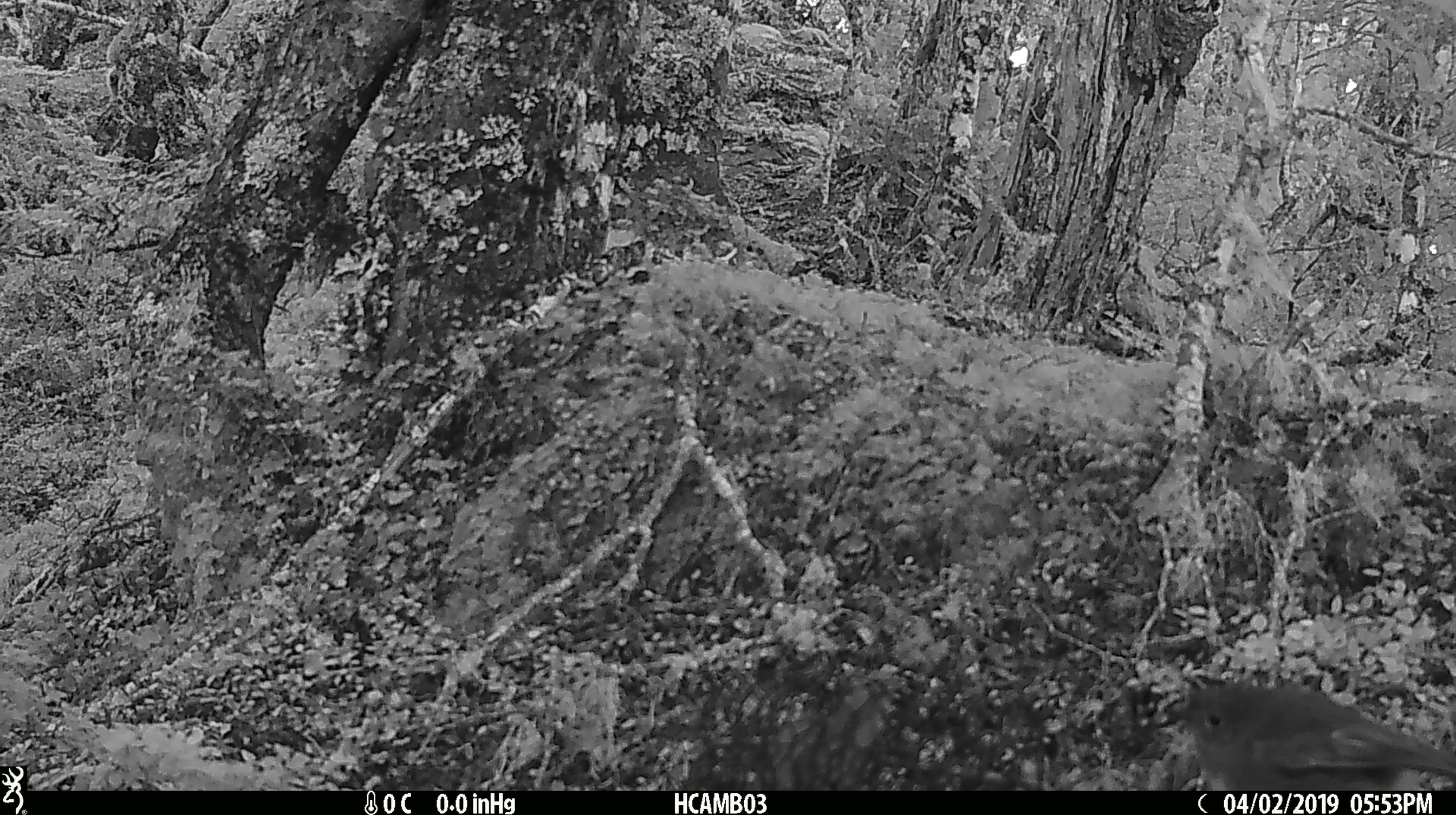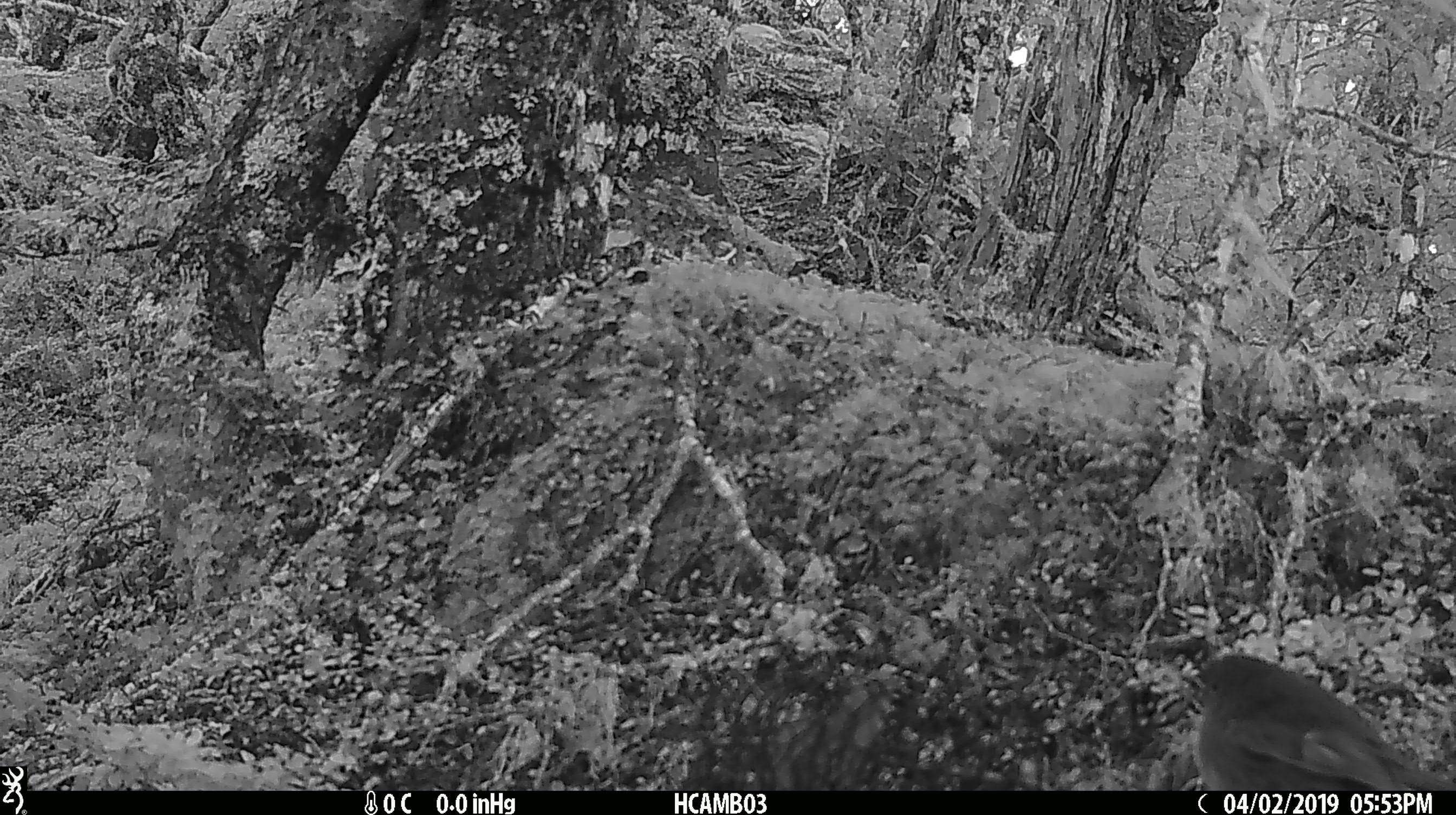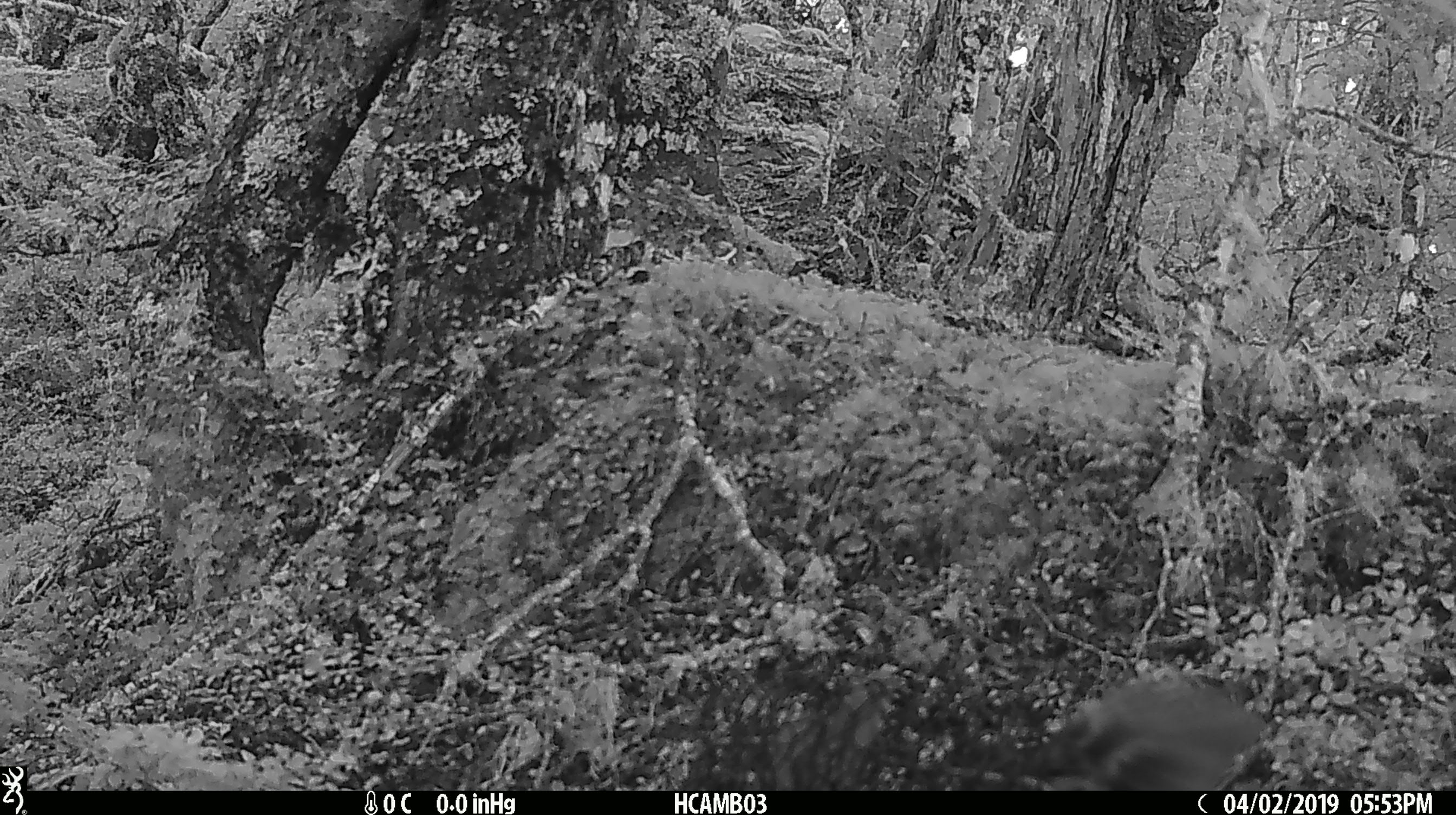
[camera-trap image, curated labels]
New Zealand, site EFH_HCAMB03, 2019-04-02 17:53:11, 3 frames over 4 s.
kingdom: Animalia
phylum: Chordata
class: Aves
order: Passeriformes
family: Petroicidae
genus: Petroica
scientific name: Petroica australis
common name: new zealand robin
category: robin